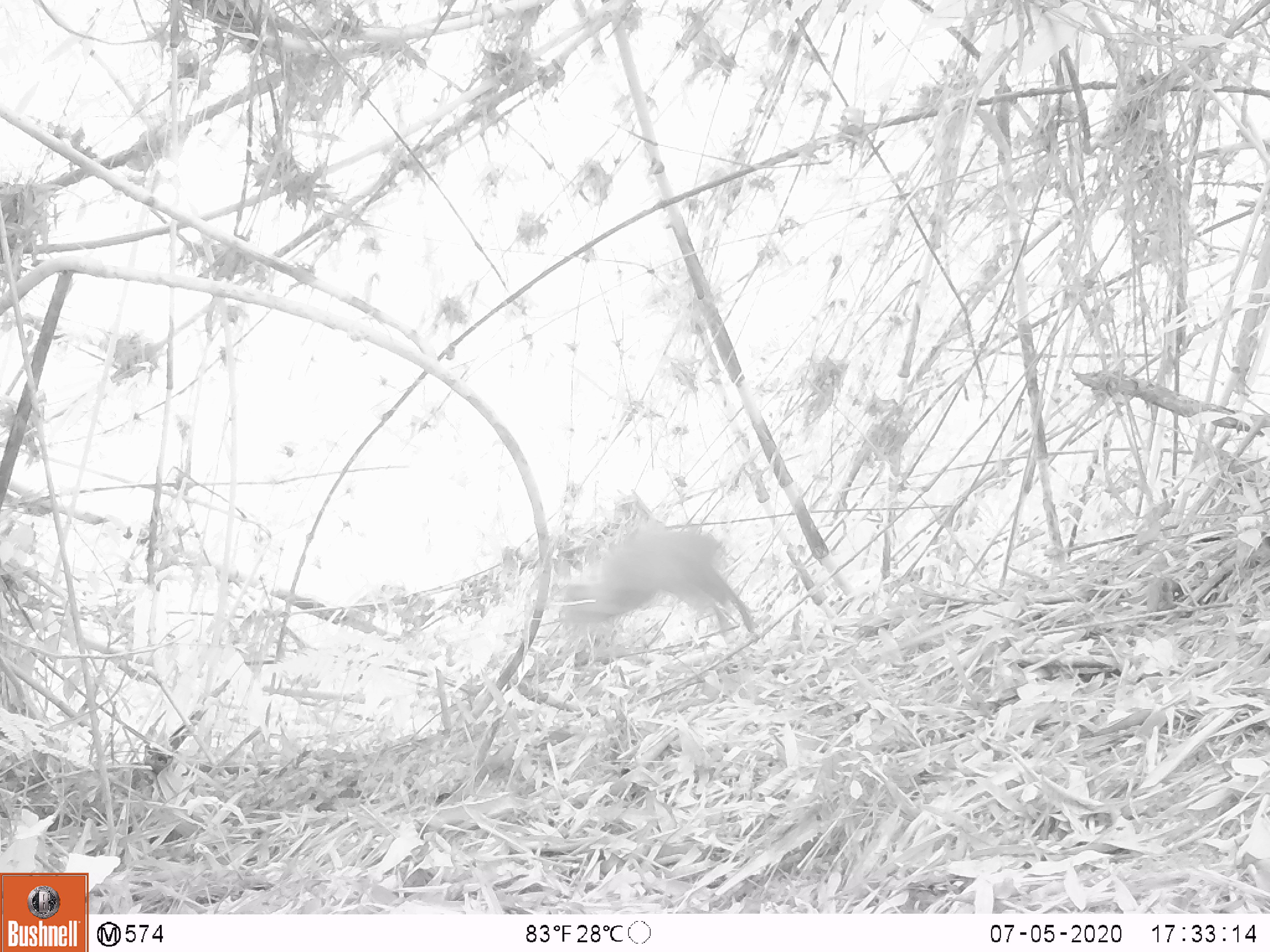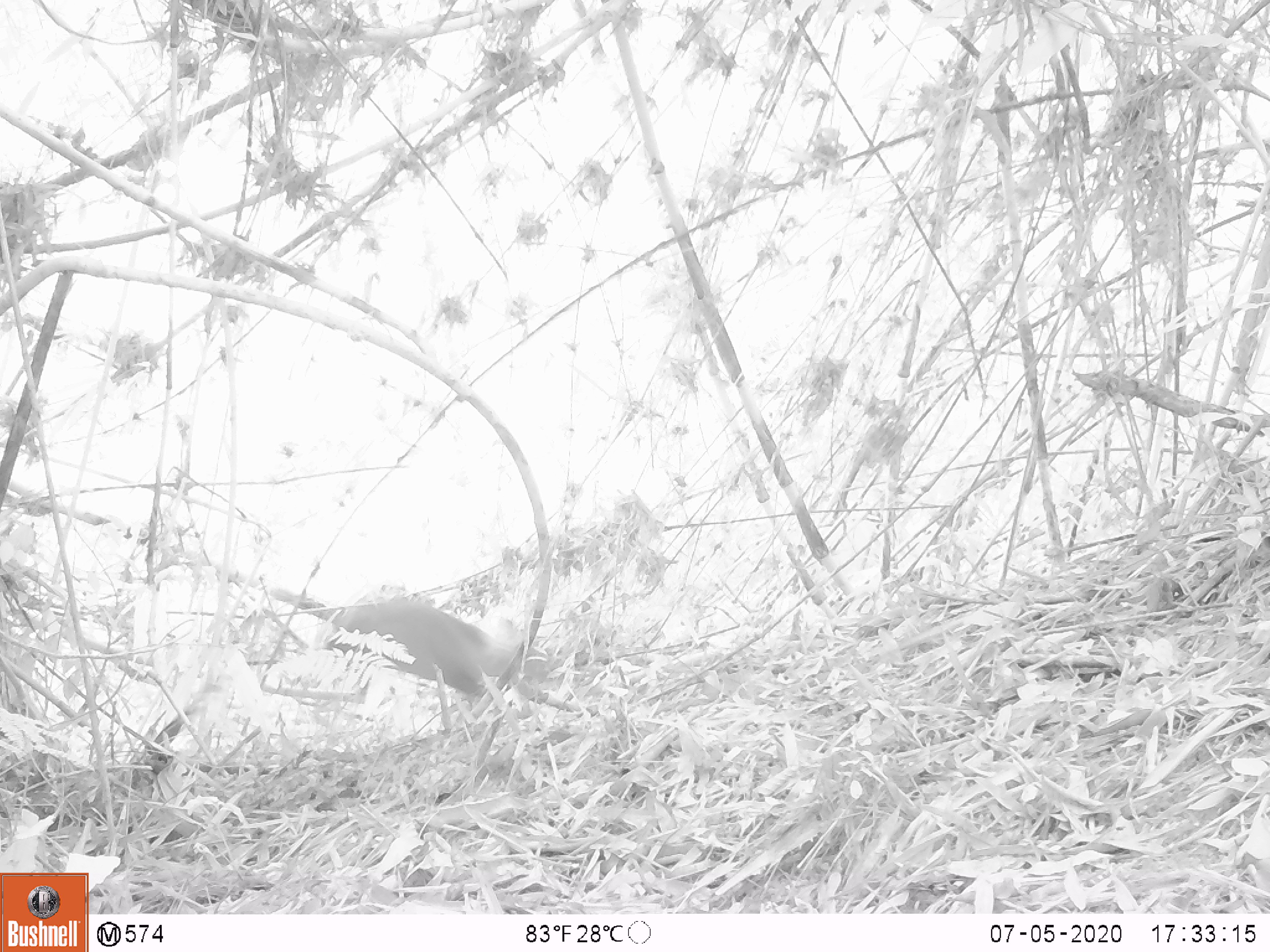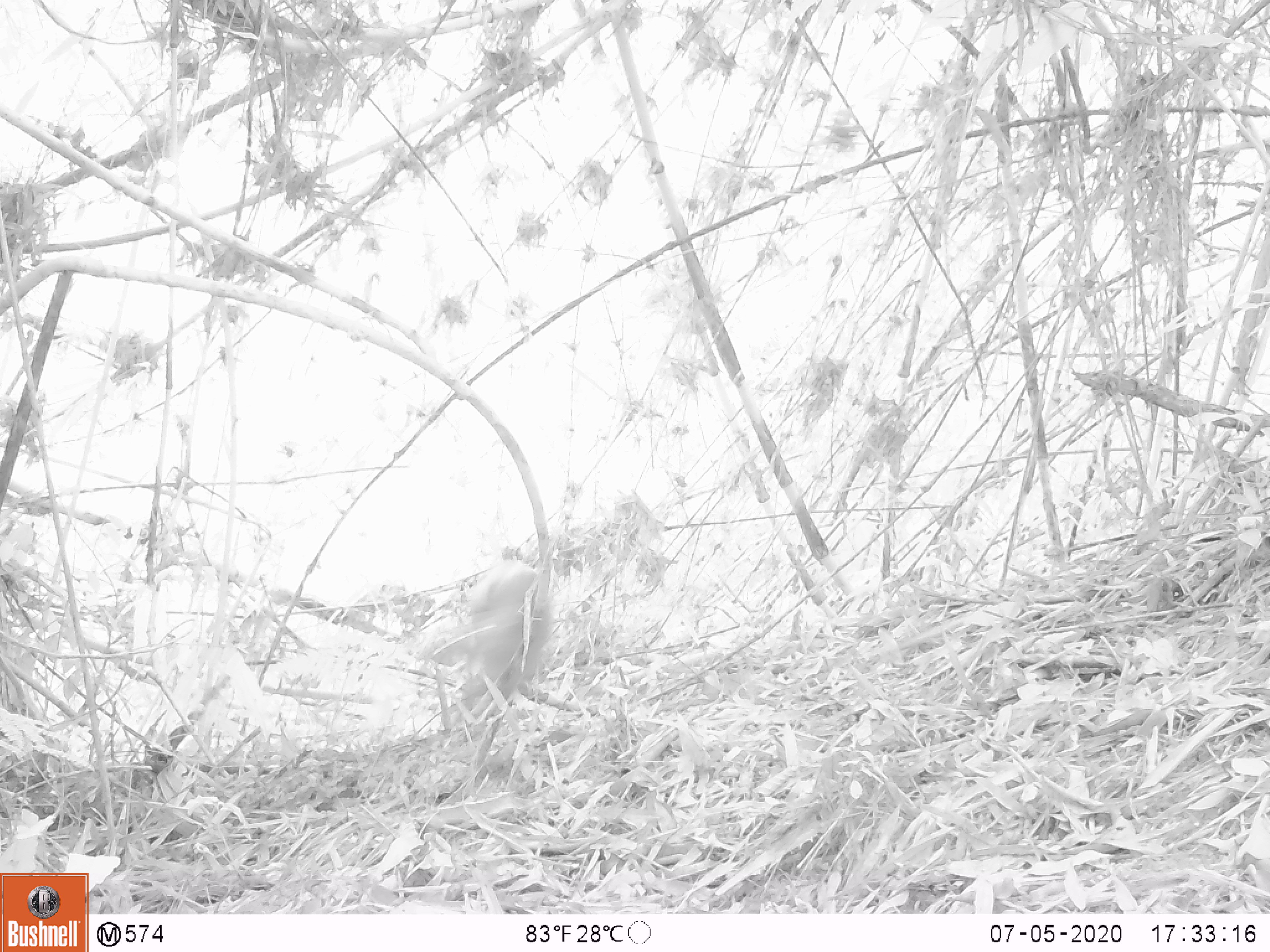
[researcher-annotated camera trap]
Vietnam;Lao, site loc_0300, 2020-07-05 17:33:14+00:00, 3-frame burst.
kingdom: Animalia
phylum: Chordata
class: Mammalia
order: Artiodactyla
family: Cervidae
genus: Muntiacus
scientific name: Muntiacus rooseveltorum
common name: roosevelt's muntjac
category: roosevelts muntjac group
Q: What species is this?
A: Roosevelts muntjac group (roosevelt's muntjac) (Muntiacus rooseveltorum).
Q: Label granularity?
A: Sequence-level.